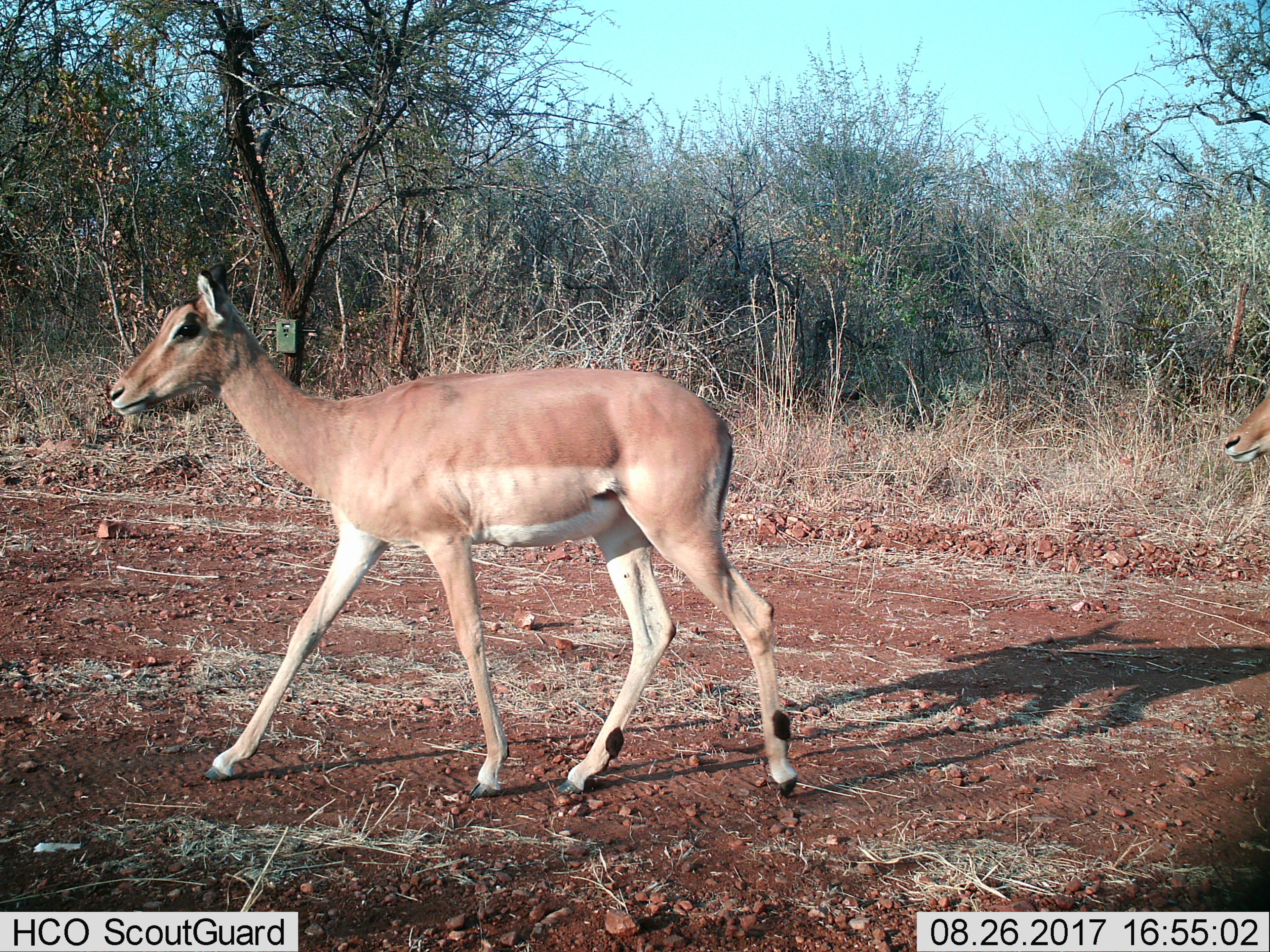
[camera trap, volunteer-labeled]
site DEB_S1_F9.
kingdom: Animalia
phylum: Chordata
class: Mammalia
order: Artiodactyla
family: Bovidae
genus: Aepyceros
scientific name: Aepyceros melampus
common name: impala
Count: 2.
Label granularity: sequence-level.